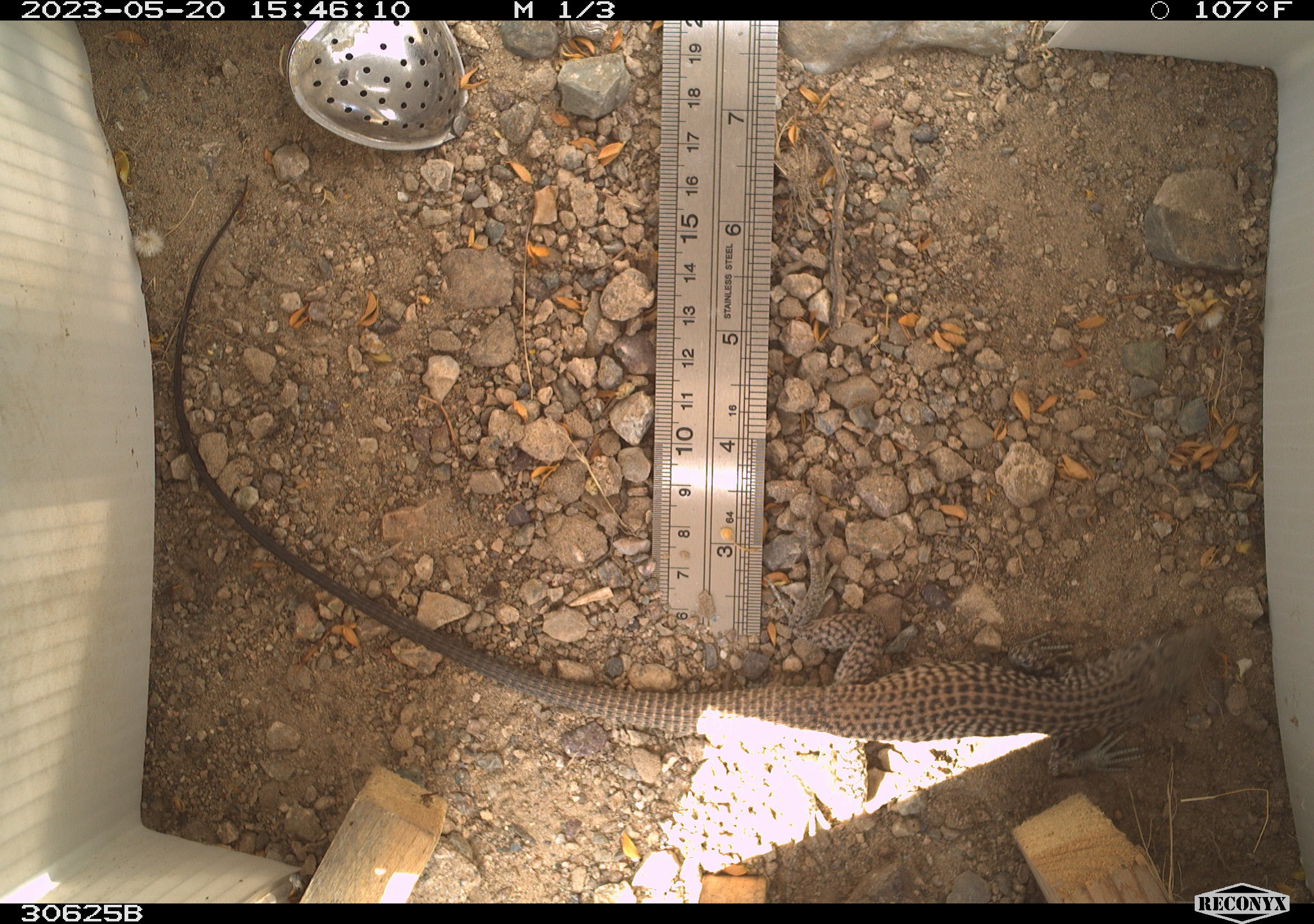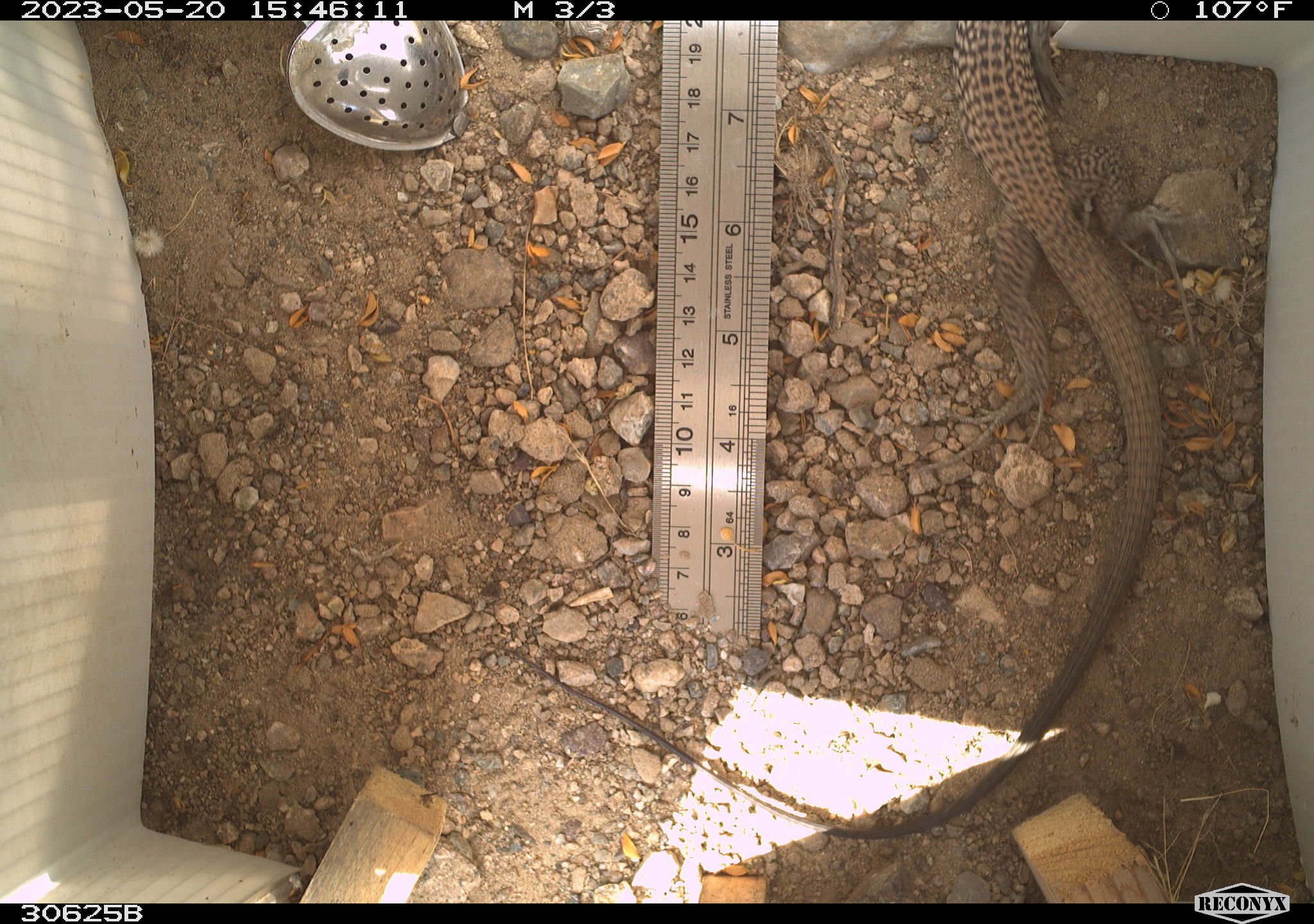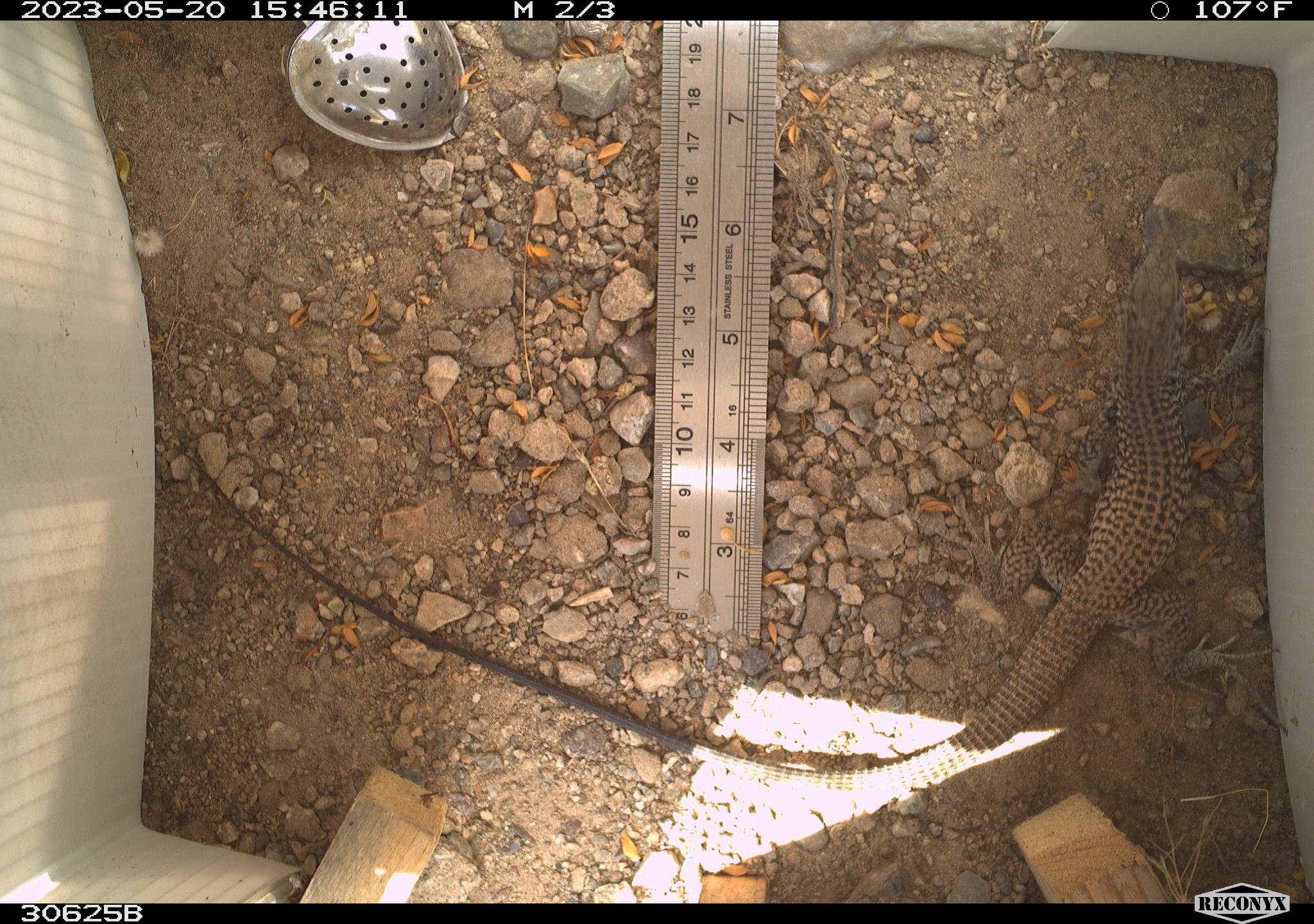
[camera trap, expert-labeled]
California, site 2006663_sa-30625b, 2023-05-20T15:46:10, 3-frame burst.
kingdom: Animalia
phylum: Chordata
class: Reptilia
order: Squamata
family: Teiidae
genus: Aspidoscelis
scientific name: Aspidoscelis tigris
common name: western whiptail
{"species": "western whiptail (Aspidoscelis tigris)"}